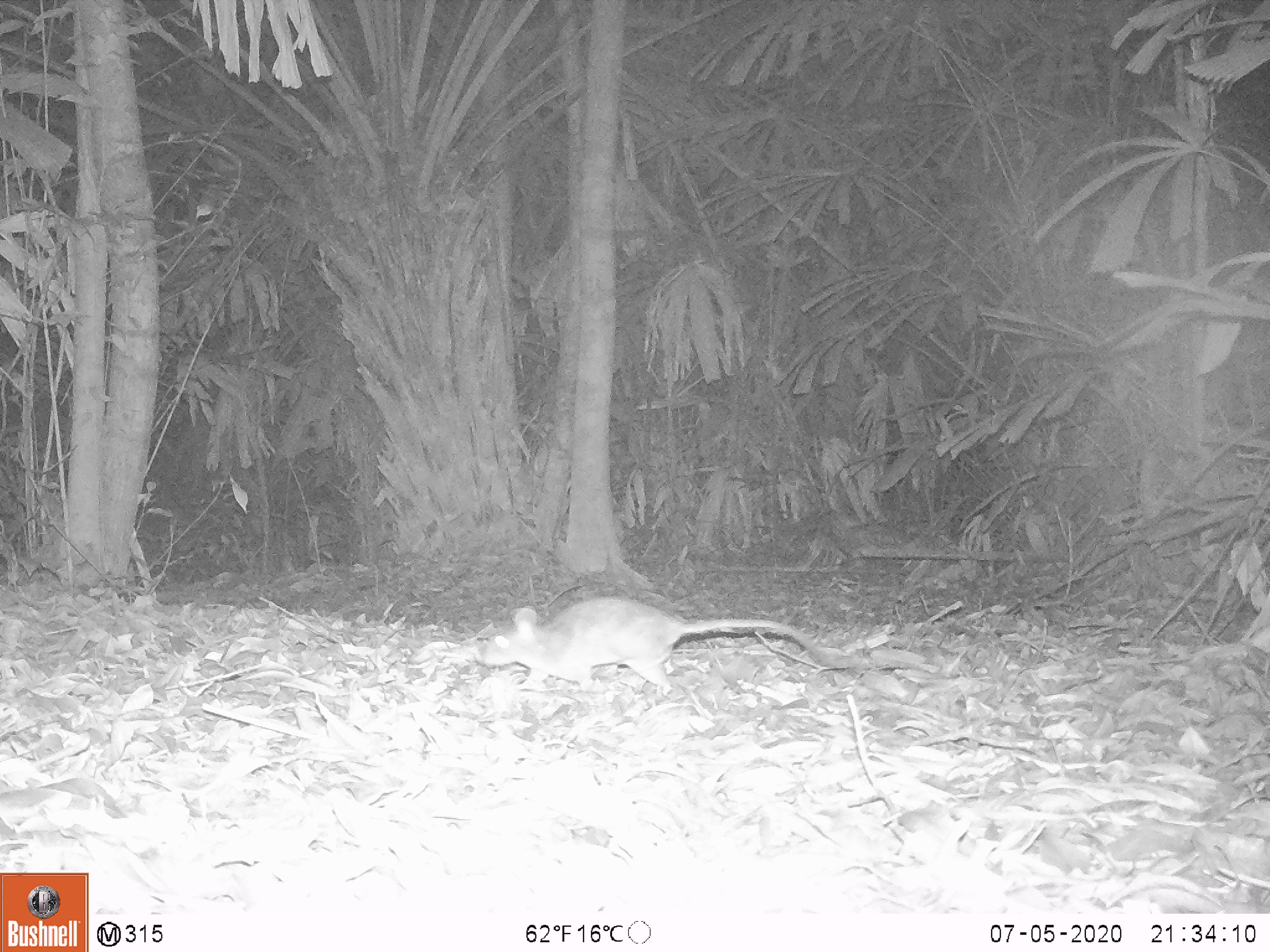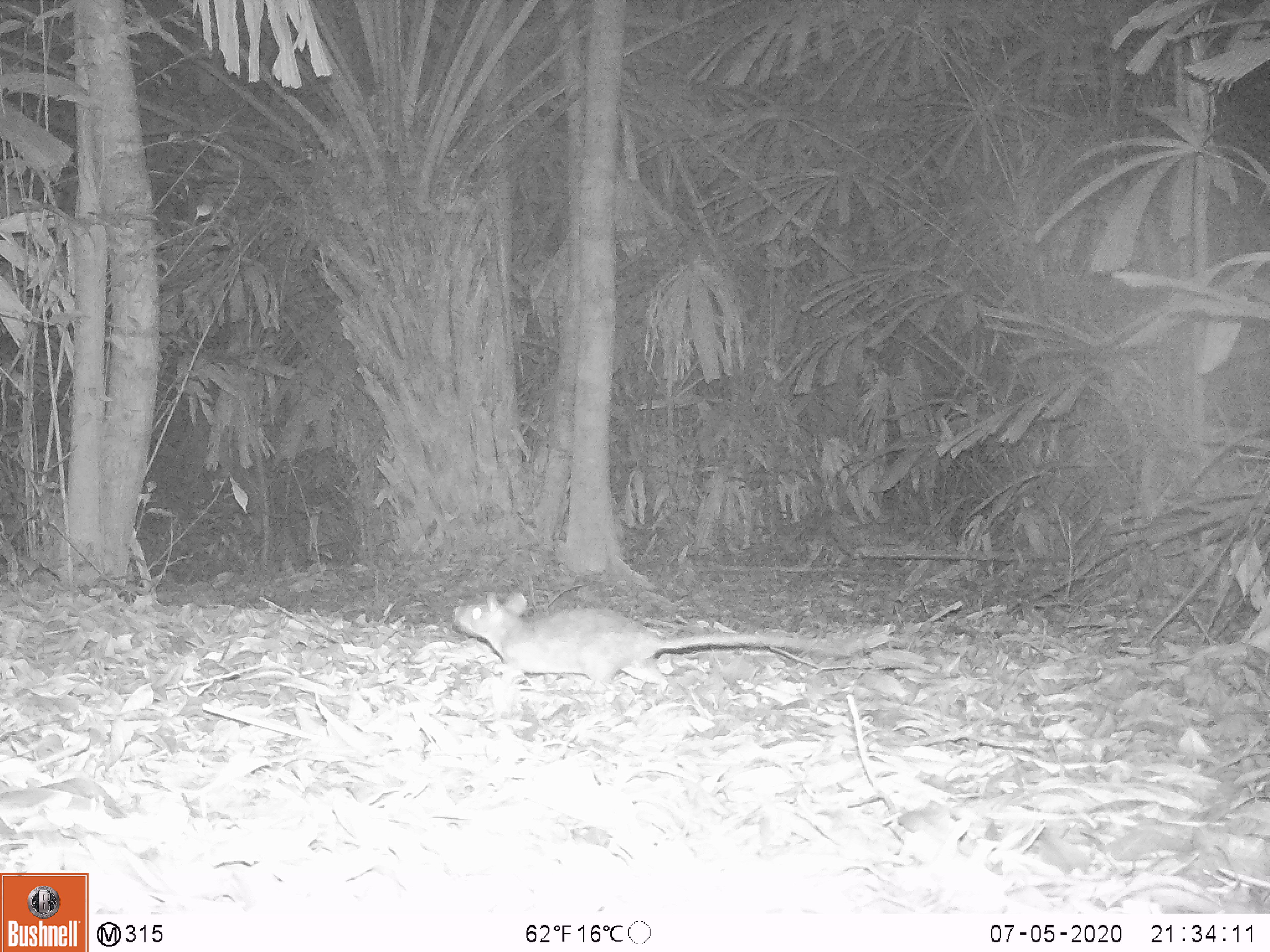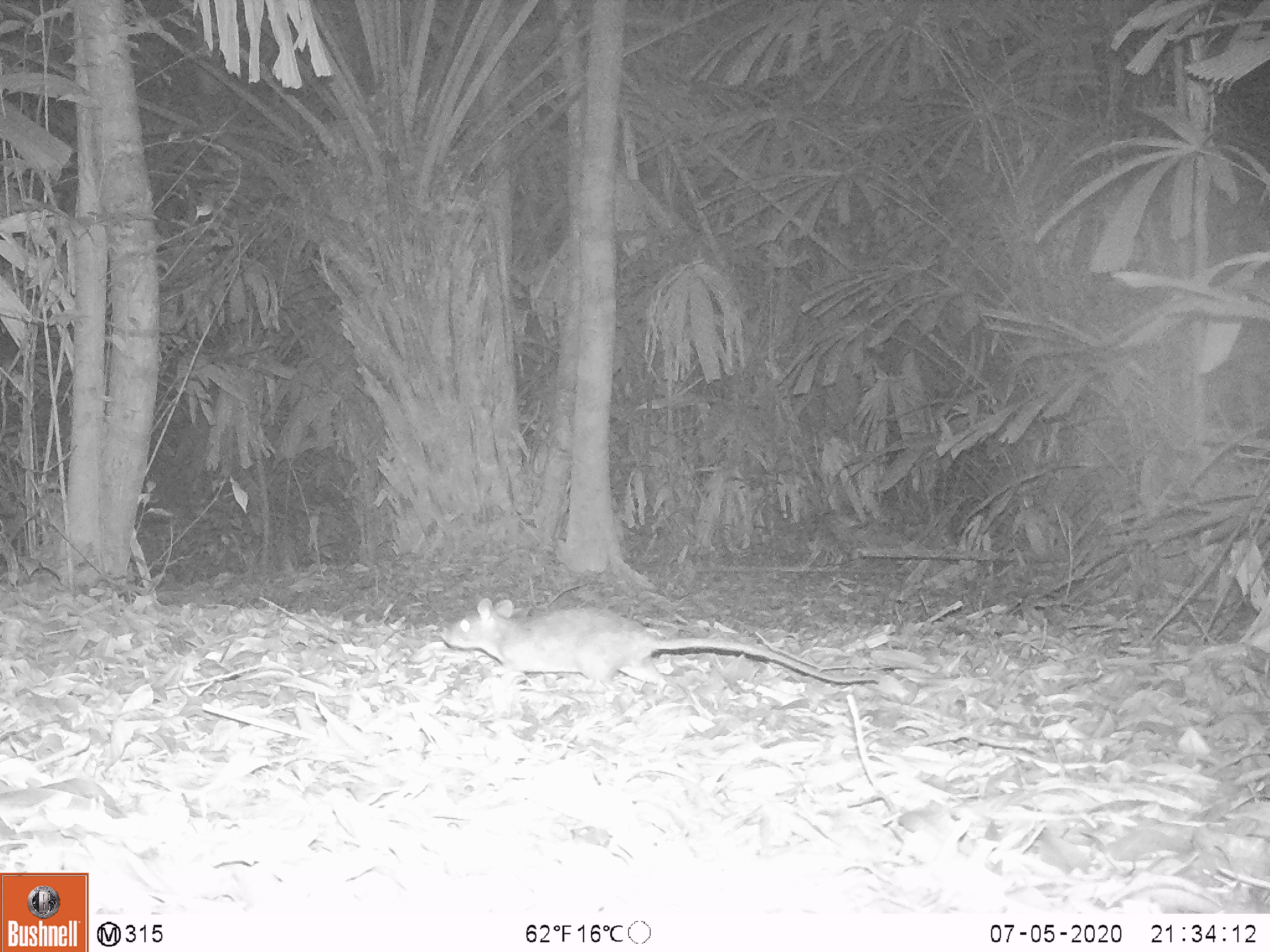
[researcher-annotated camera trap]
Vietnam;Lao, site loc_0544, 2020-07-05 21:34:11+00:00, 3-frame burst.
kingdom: Animalia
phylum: Chordata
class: Mammalia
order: Rodentia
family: Muridae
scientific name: Muridae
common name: old-world mice and rats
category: unidentified murid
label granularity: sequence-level